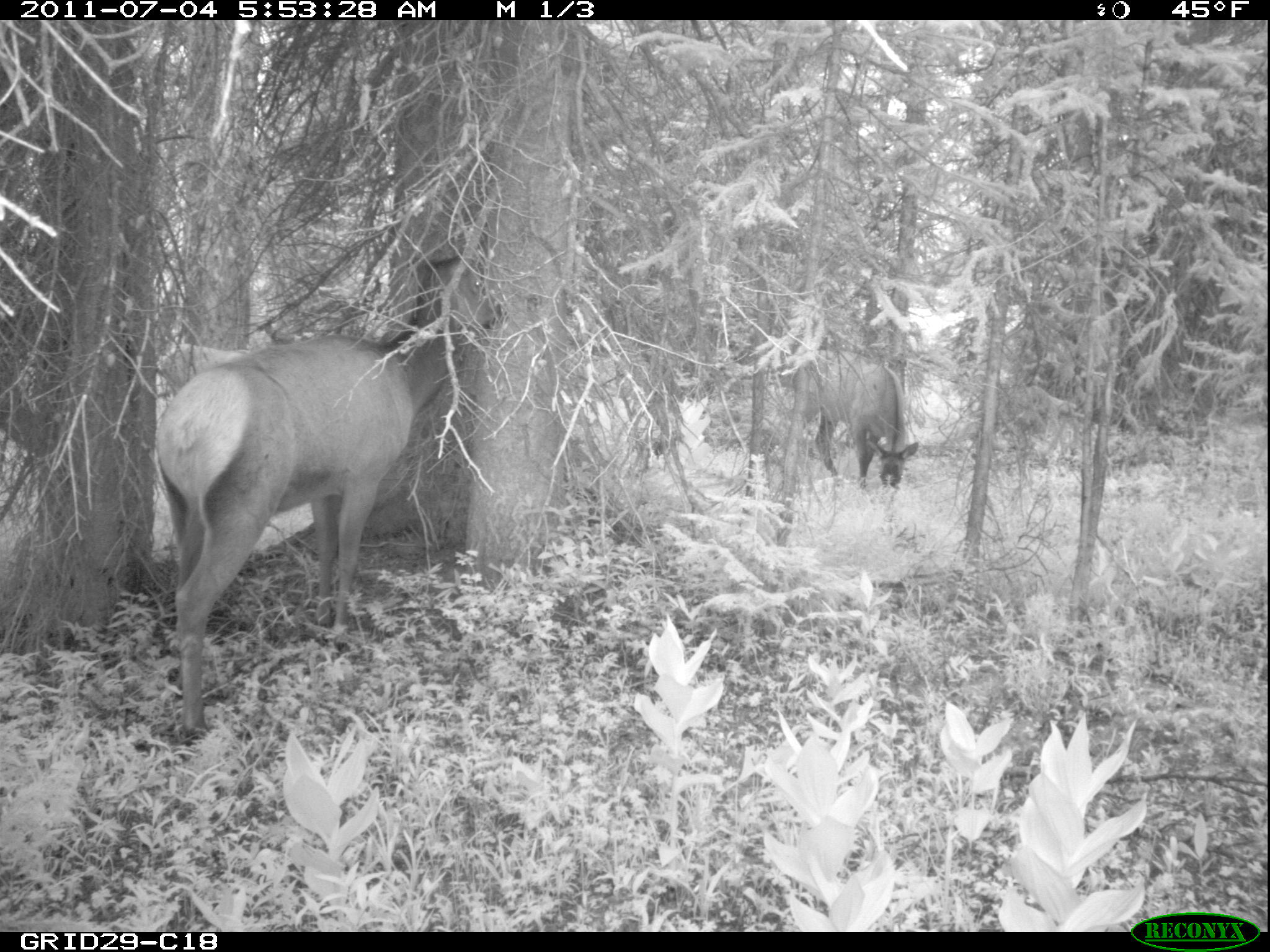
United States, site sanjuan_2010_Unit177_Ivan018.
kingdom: Animalia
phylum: Chordata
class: Mammalia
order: Artiodactyla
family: Cervidae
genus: Cervus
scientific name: Cervus elaphus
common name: red deer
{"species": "Cervus elaphus (red deer)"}